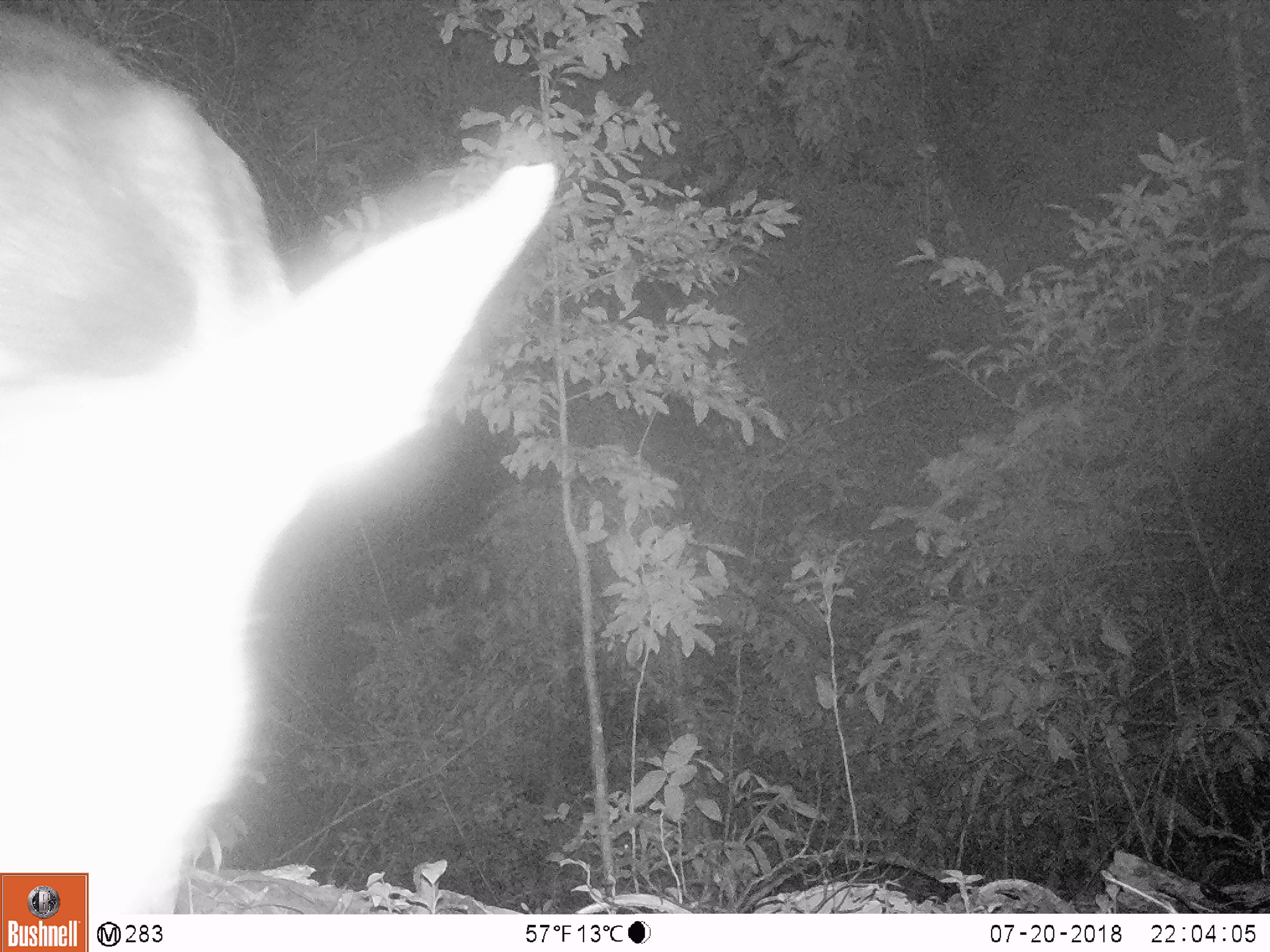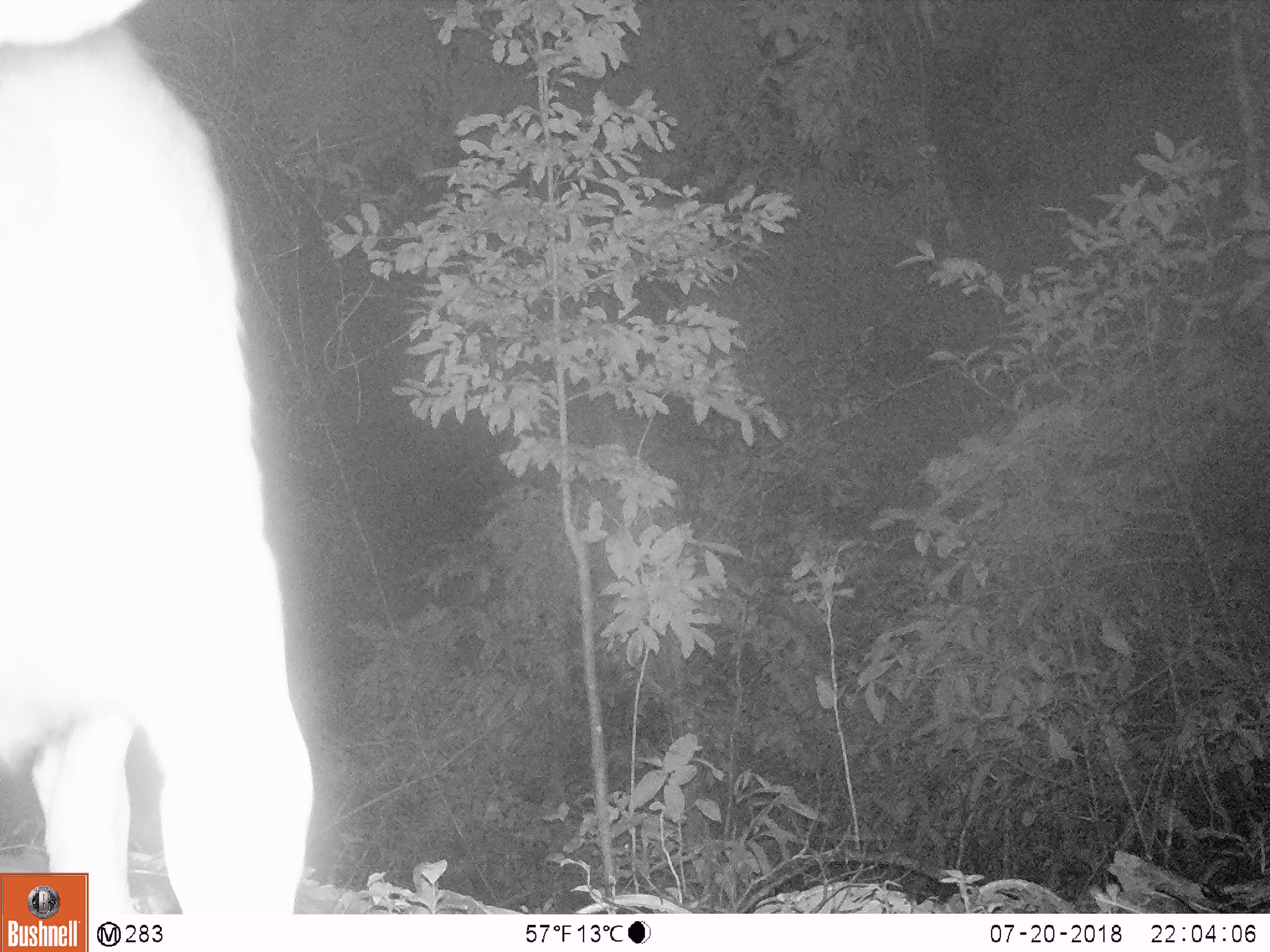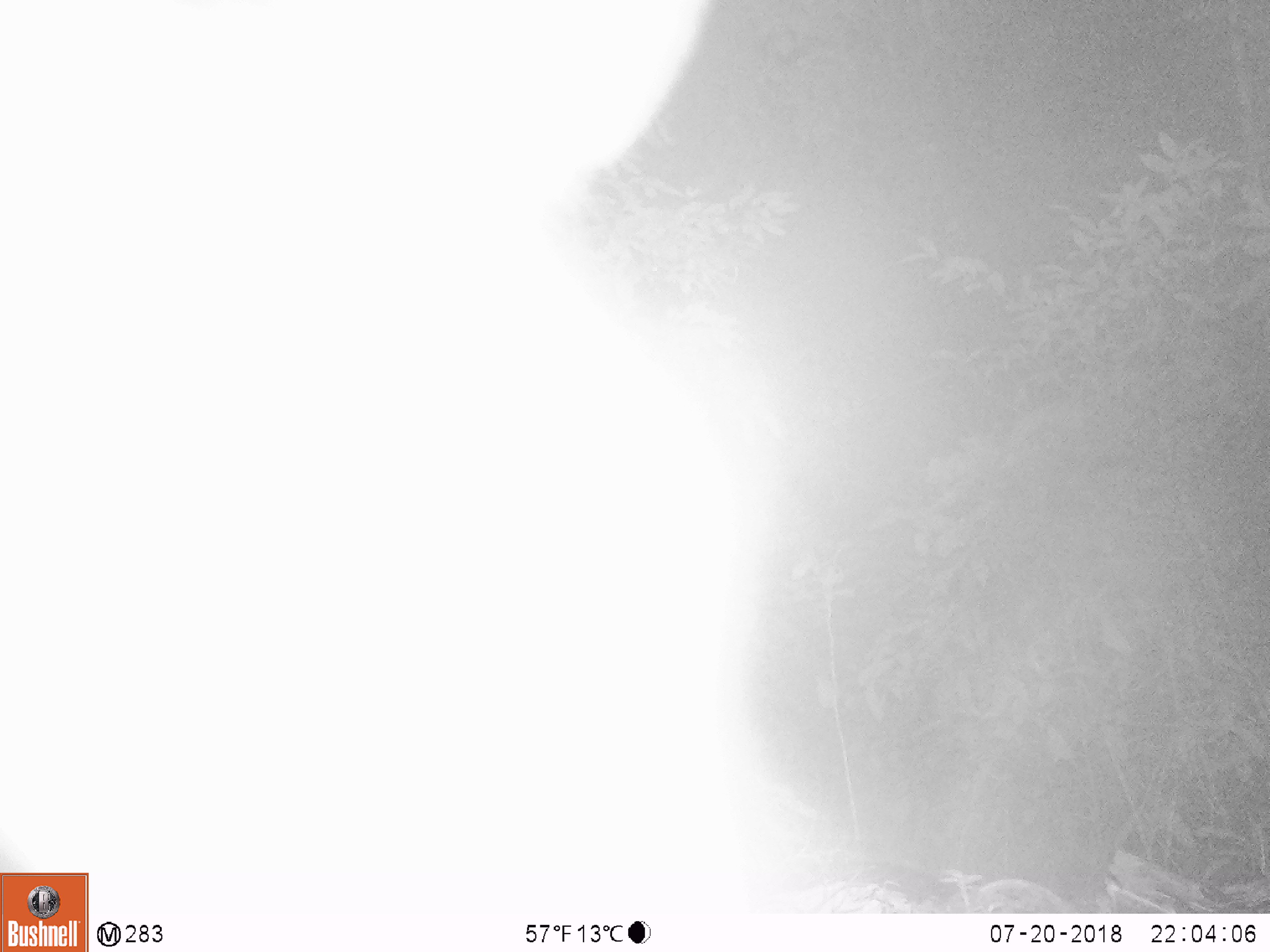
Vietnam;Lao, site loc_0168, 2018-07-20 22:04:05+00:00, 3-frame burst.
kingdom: Animalia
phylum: Chordata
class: Mammalia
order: Artiodactyla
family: Cervidae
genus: Rusa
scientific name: Rusa unicolor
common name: sambar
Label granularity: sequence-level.